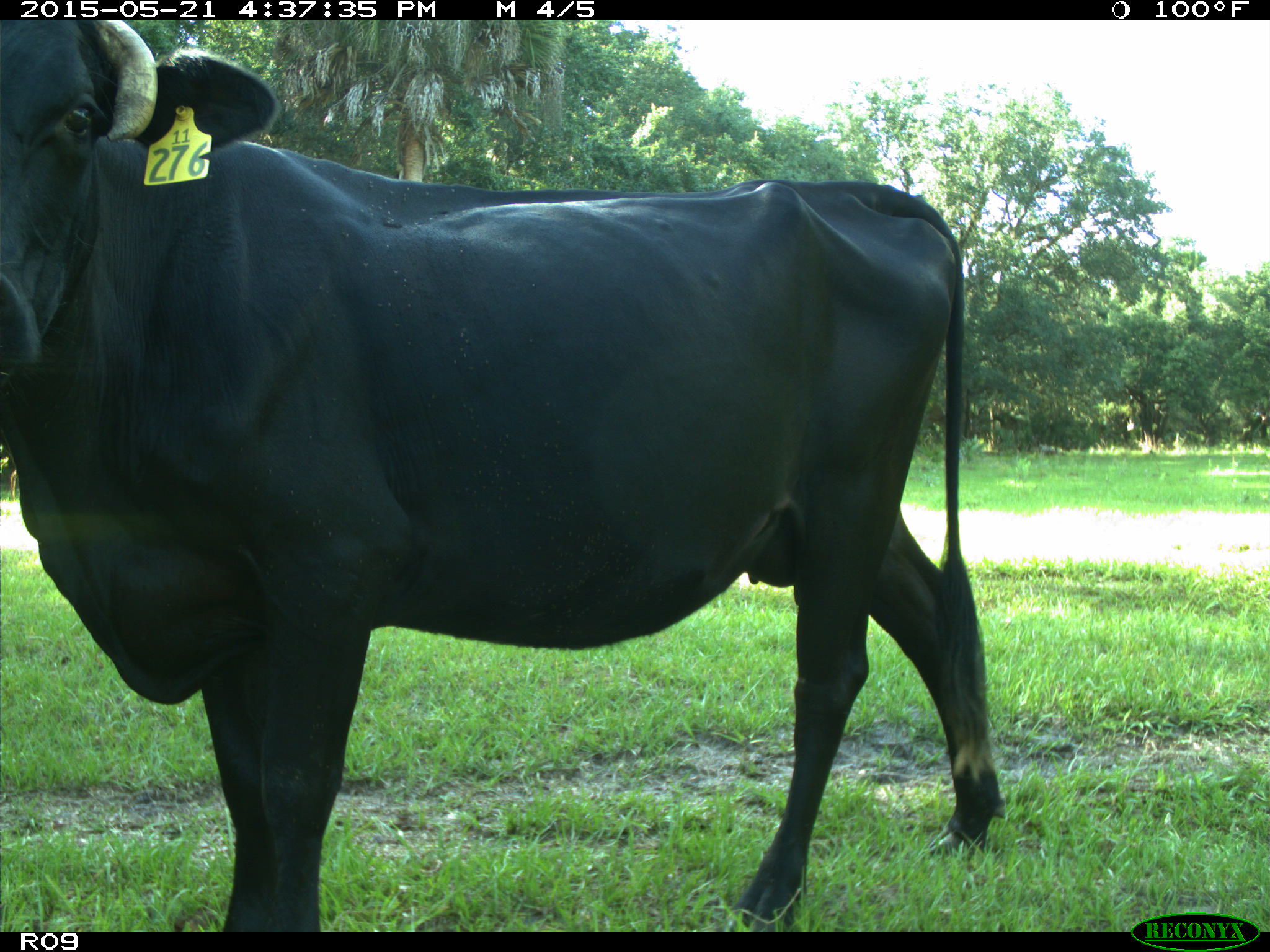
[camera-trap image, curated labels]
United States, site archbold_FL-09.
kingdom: Animalia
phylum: Chordata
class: Mammalia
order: Artiodactyla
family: Bovidae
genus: Bos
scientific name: Bos taurus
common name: domestic cow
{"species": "Bos taurus (domestic cow)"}